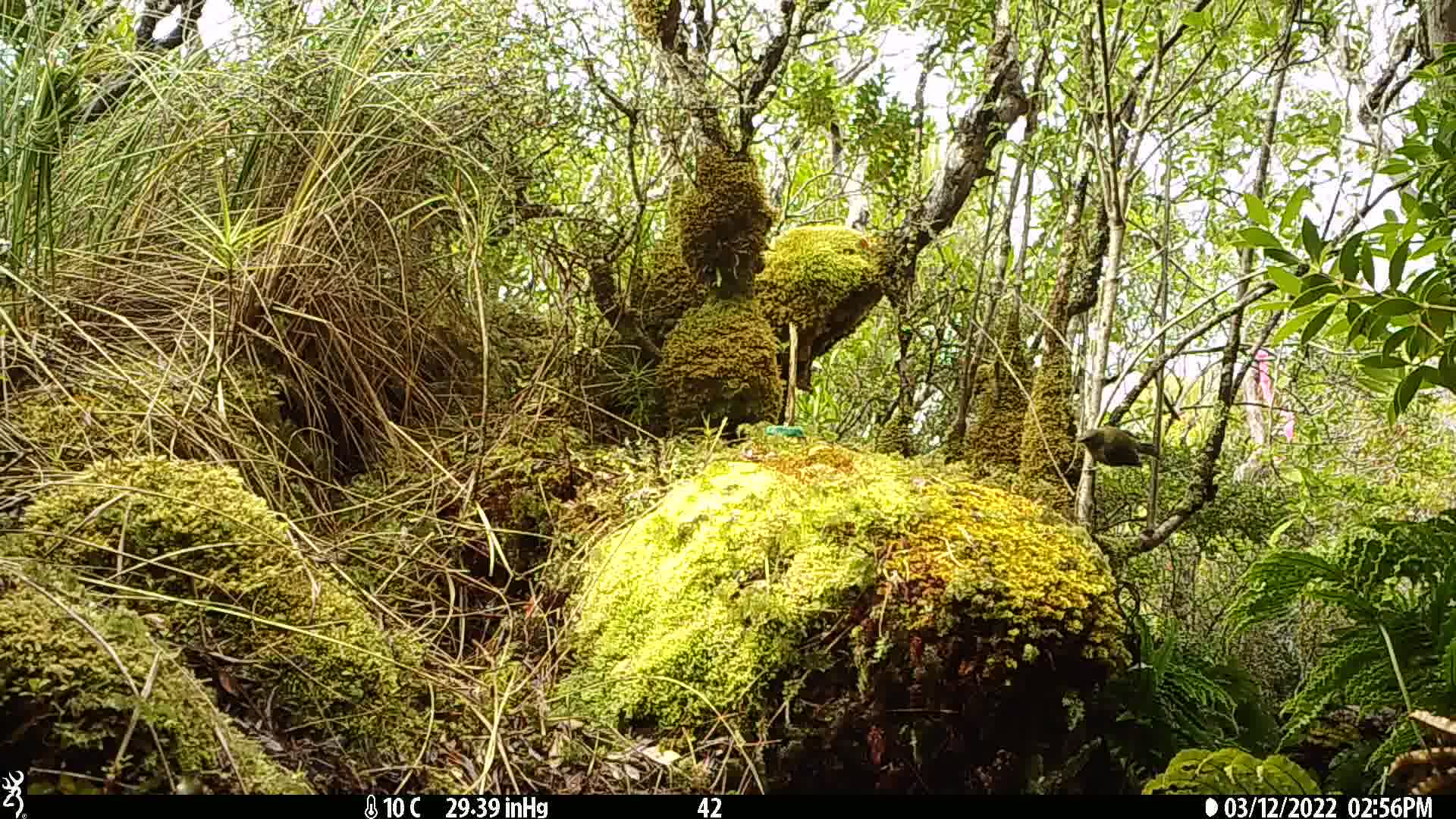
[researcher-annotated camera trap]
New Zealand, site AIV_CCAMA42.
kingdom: Animalia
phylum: Chordata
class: Aves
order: Passeriformes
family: Meliphagidae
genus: Anthornis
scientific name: Anthornis melanura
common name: new zealand bellbird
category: bellbird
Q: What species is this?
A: Bellbird (new zealand bellbird) (Anthornis melanura).